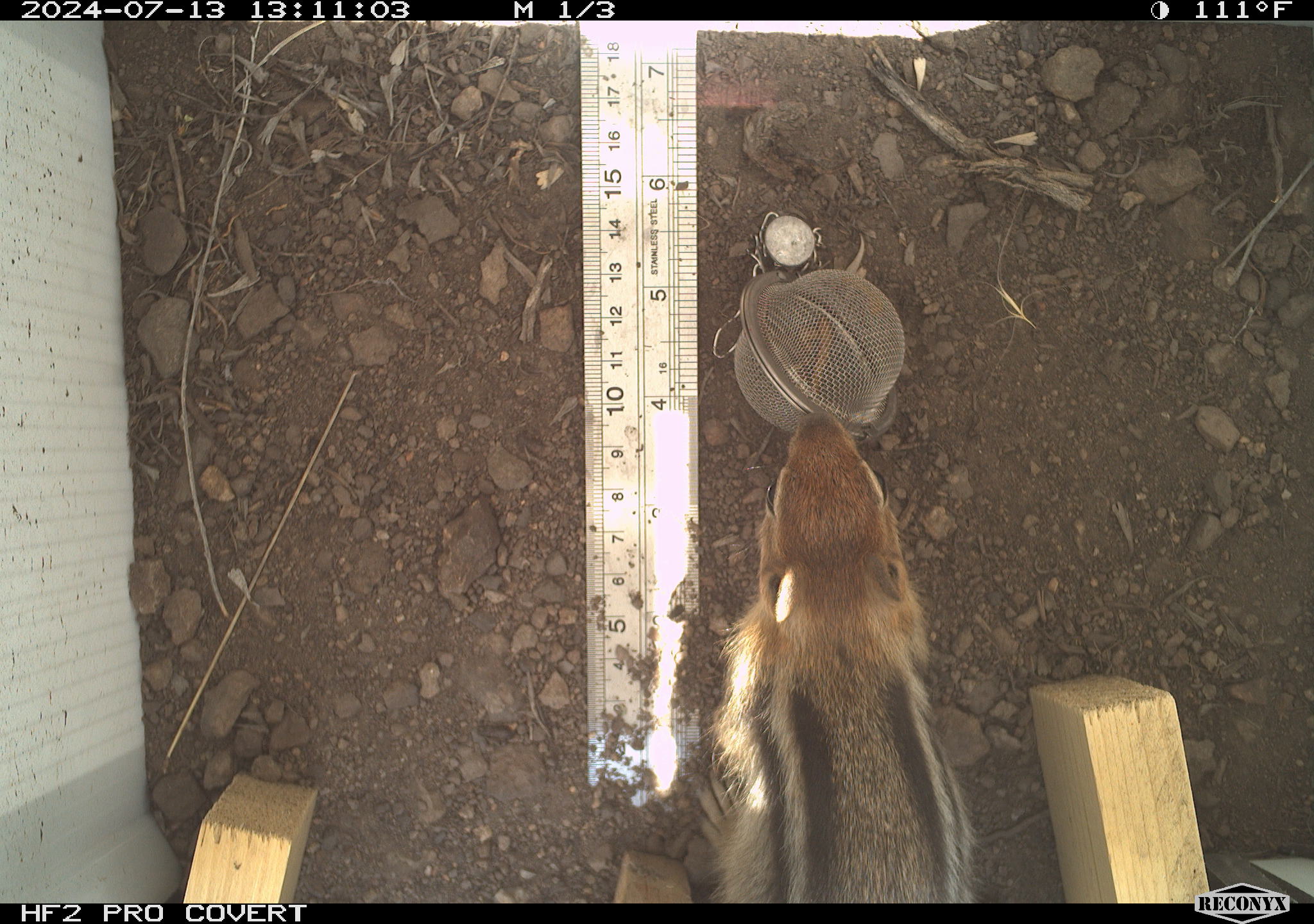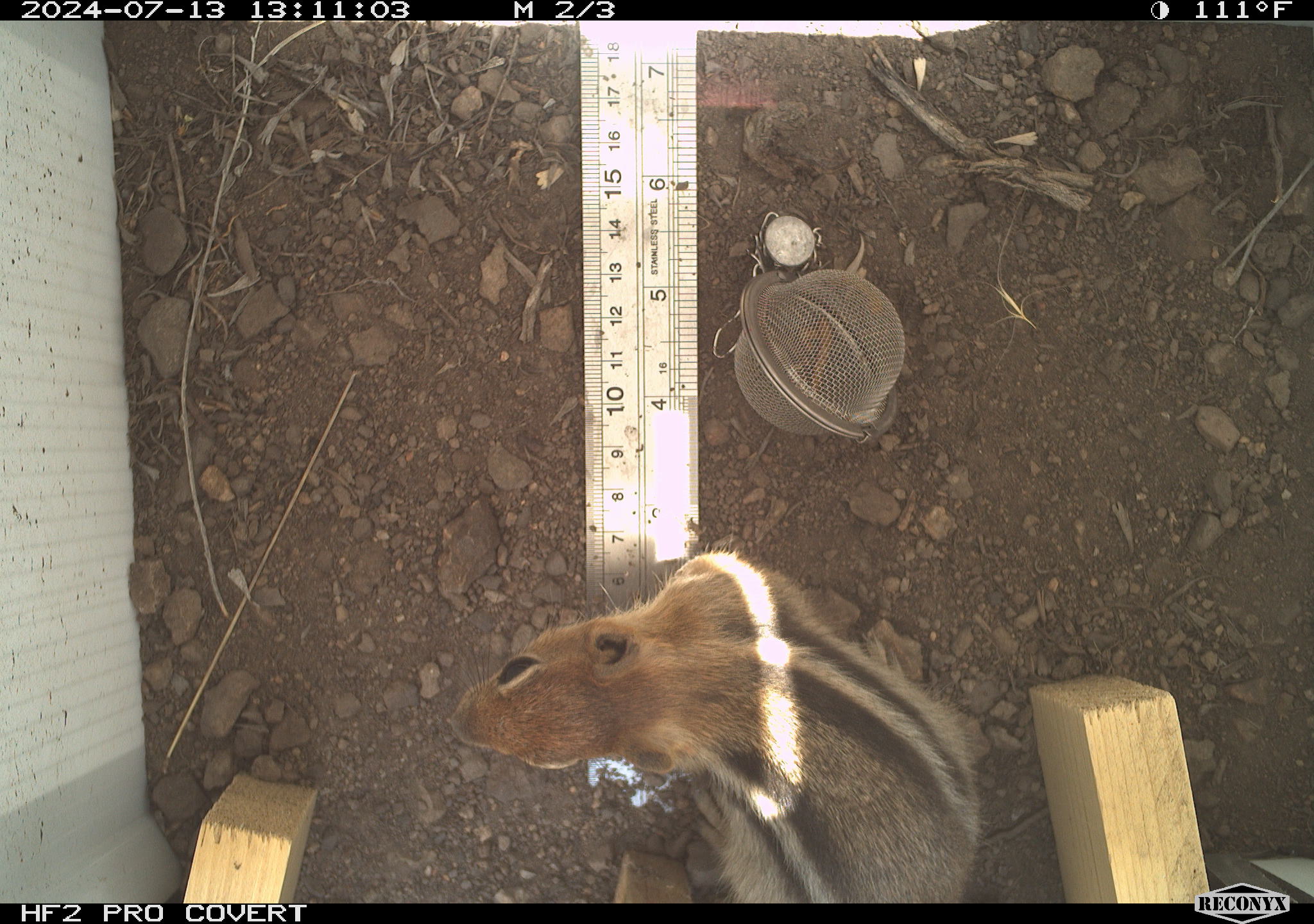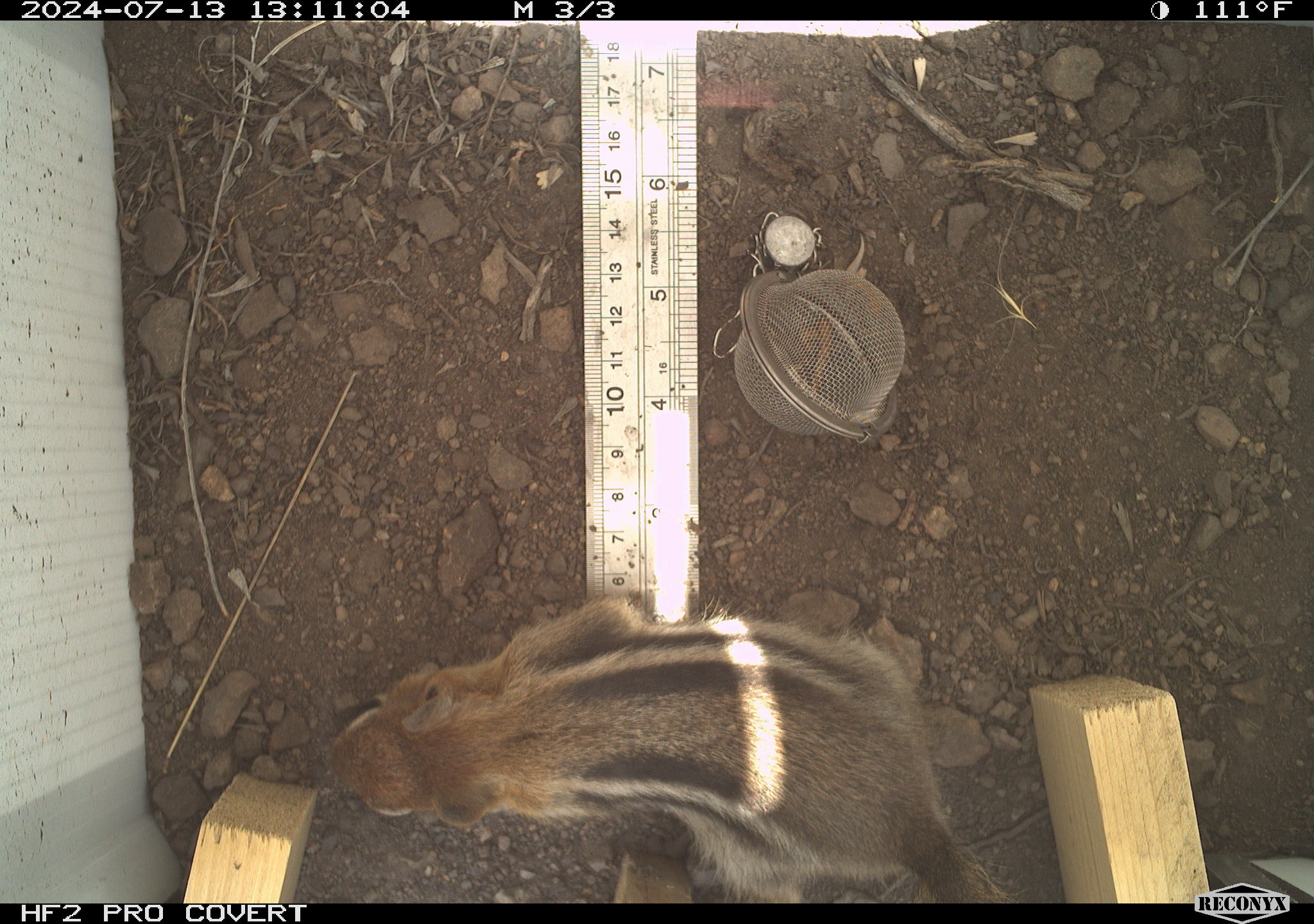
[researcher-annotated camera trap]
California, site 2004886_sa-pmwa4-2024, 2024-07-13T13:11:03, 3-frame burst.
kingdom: Animalia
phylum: Chordata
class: Mammalia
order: Rodentia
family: Sciuridae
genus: Callospermophilus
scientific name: Callospermophilus lateralis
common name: golden mantled ground squirrel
Golden mantled ground squirrel (Callospermophilus lateralis).